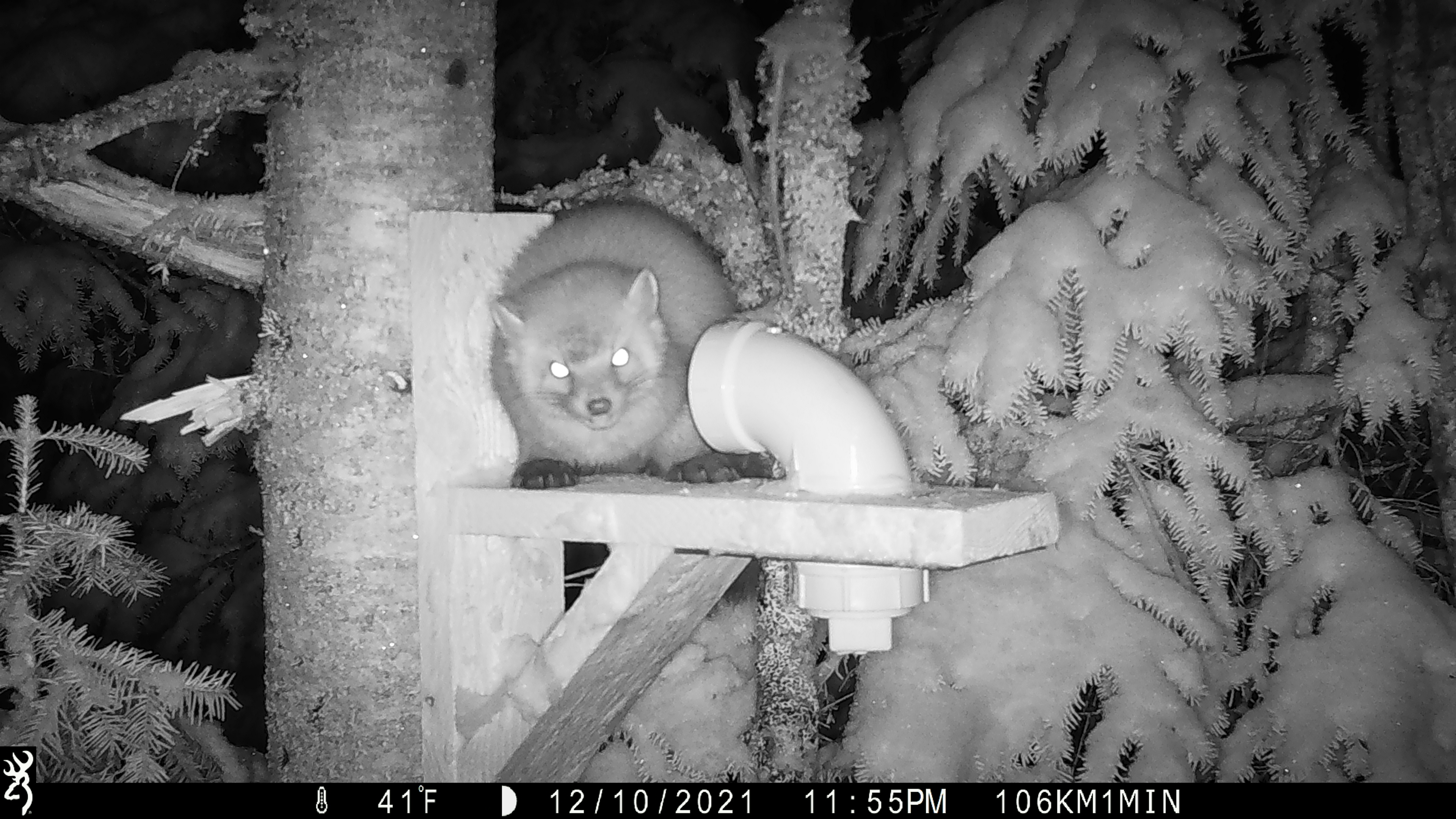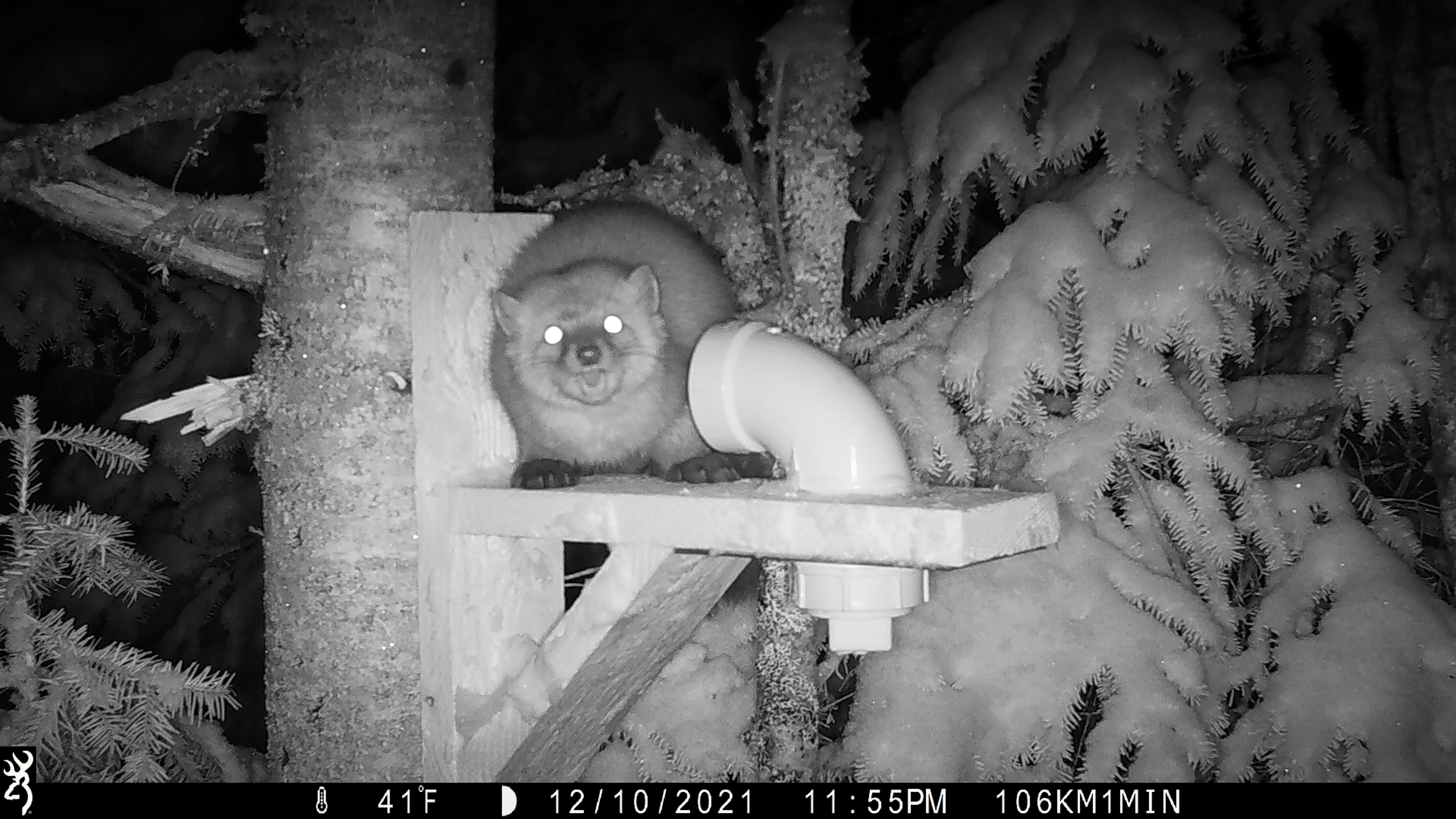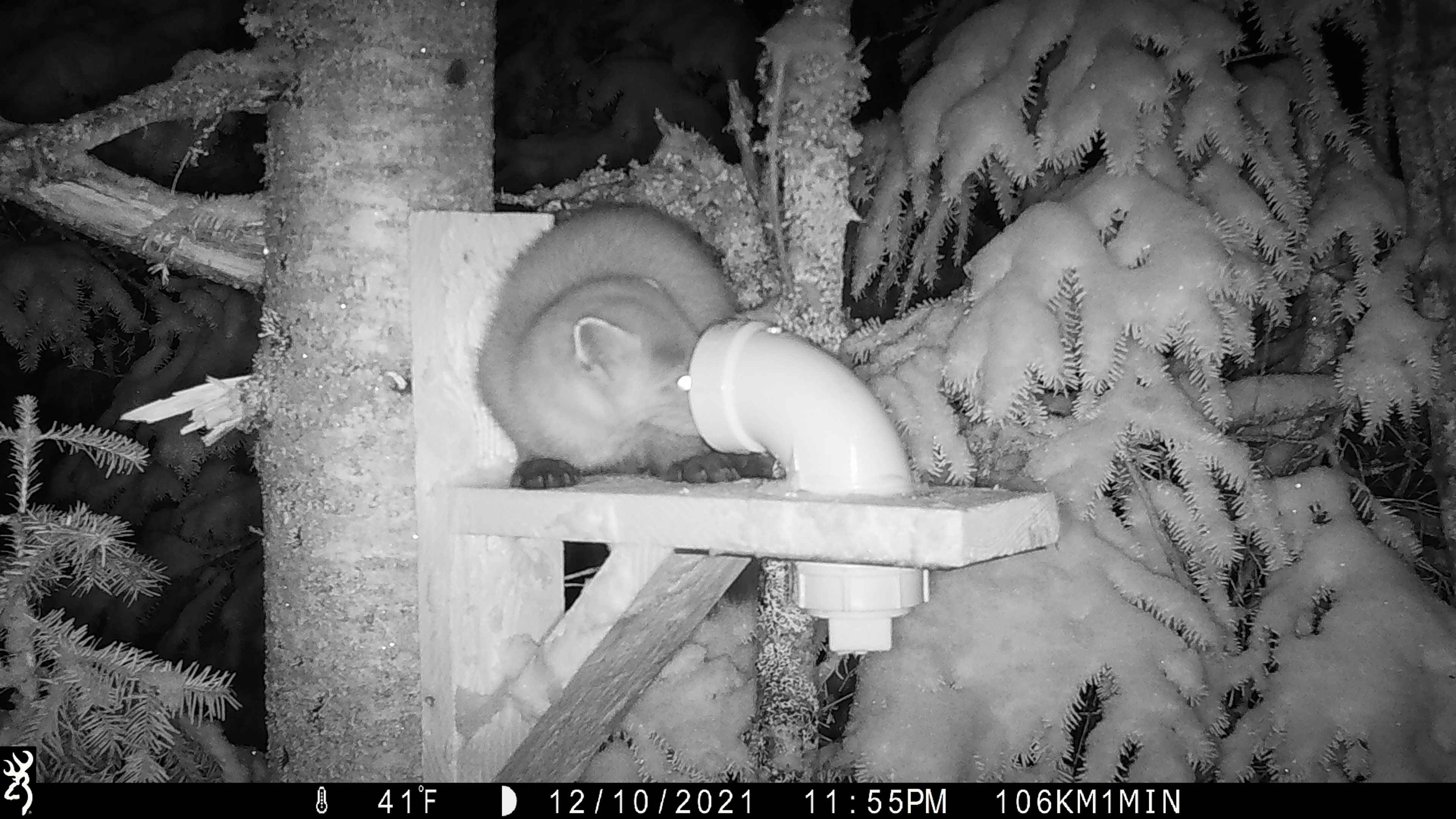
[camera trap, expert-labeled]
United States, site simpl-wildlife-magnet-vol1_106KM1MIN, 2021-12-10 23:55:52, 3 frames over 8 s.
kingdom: Animalia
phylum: Chordata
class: Mammalia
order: Carnivora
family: Mustelidae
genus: Martes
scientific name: Martes americana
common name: american marten